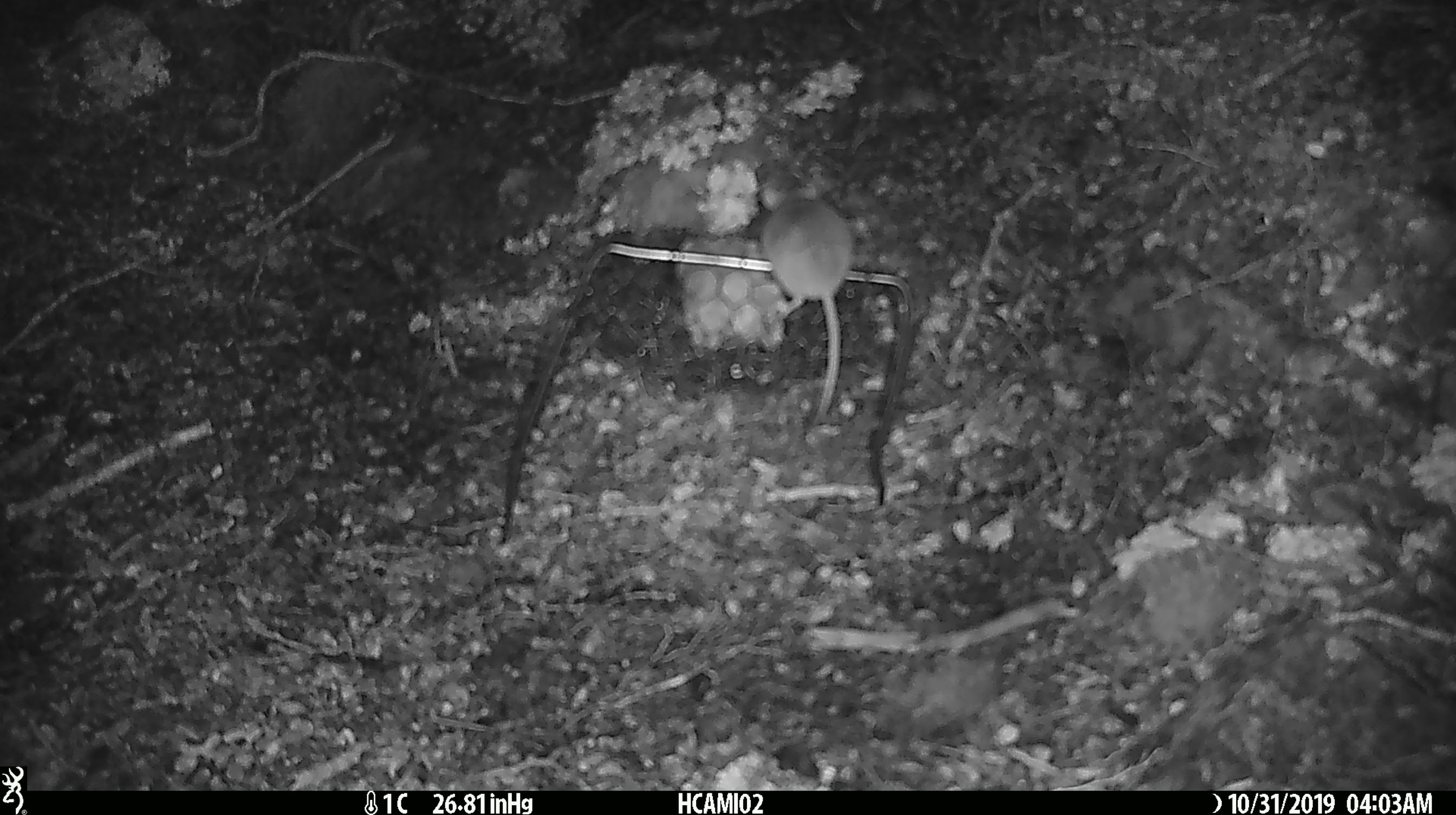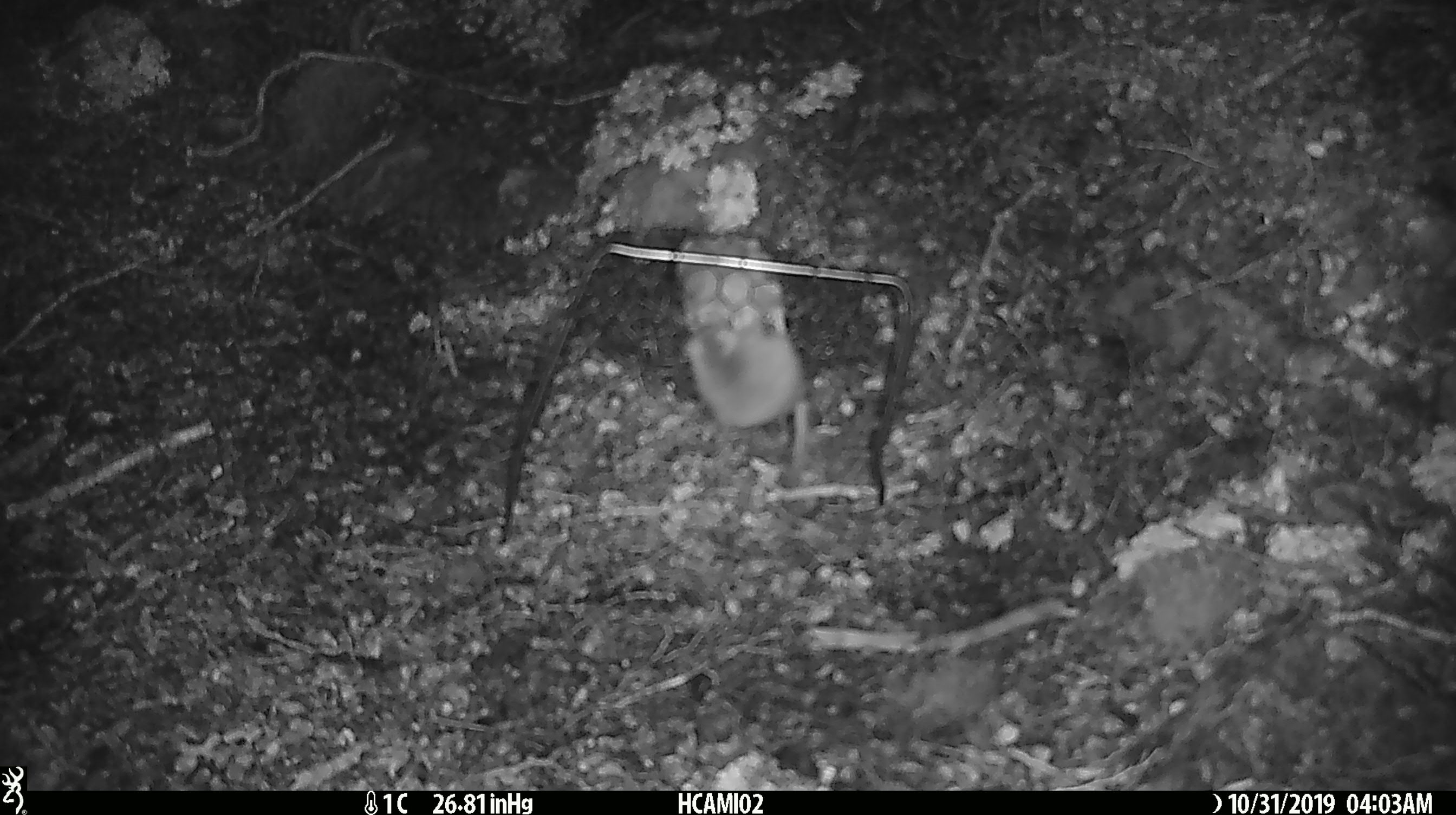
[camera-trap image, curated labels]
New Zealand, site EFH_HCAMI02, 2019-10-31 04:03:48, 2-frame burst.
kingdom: Animalia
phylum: Chordata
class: Mammalia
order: Rodentia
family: Muridae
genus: Mus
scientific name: Mus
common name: mouse